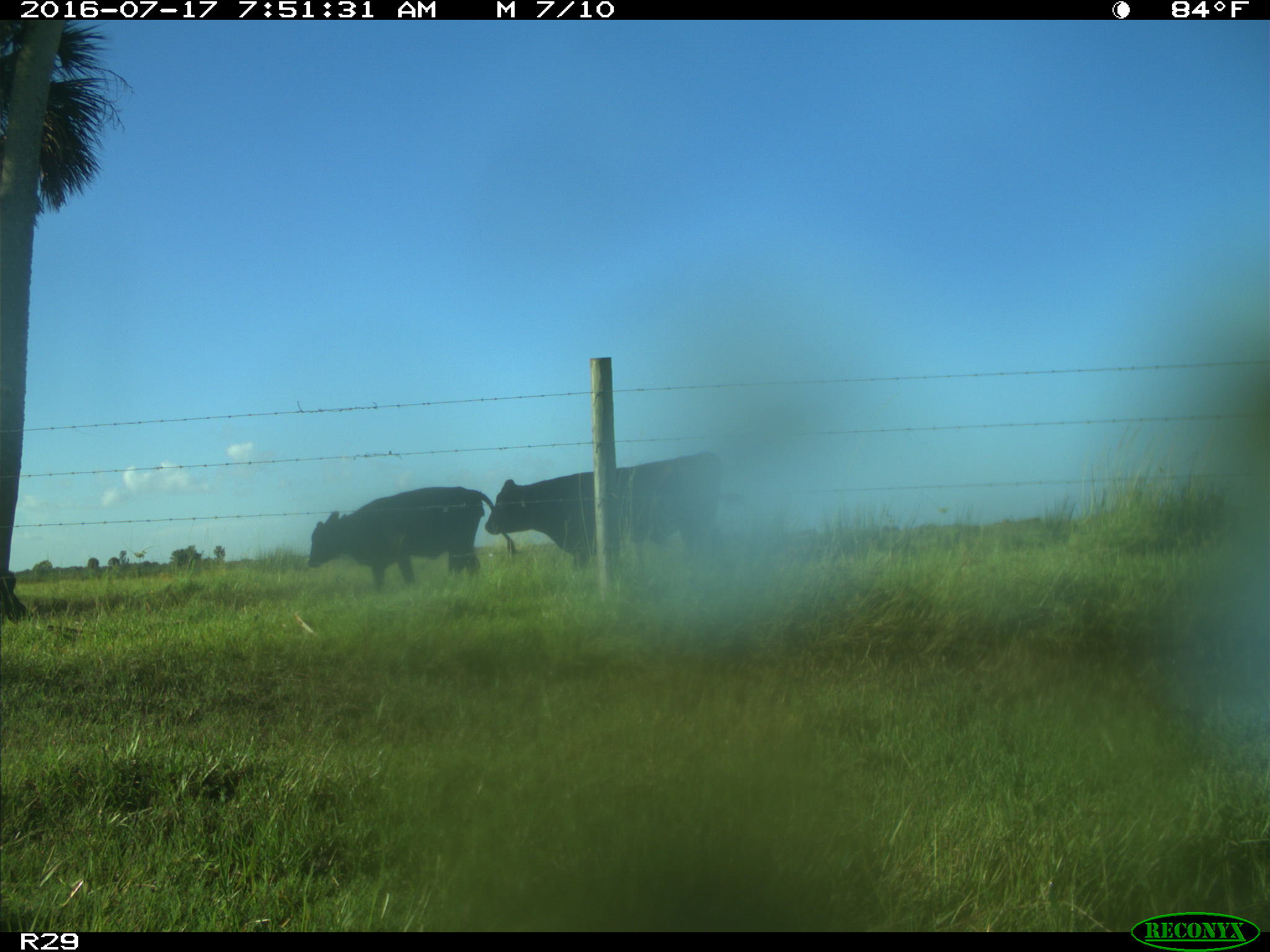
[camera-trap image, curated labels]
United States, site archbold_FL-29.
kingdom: Animalia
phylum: Chordata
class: Mammalia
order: Artiodactyla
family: Bovidae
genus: Bos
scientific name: Bos taurus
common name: domestic cow